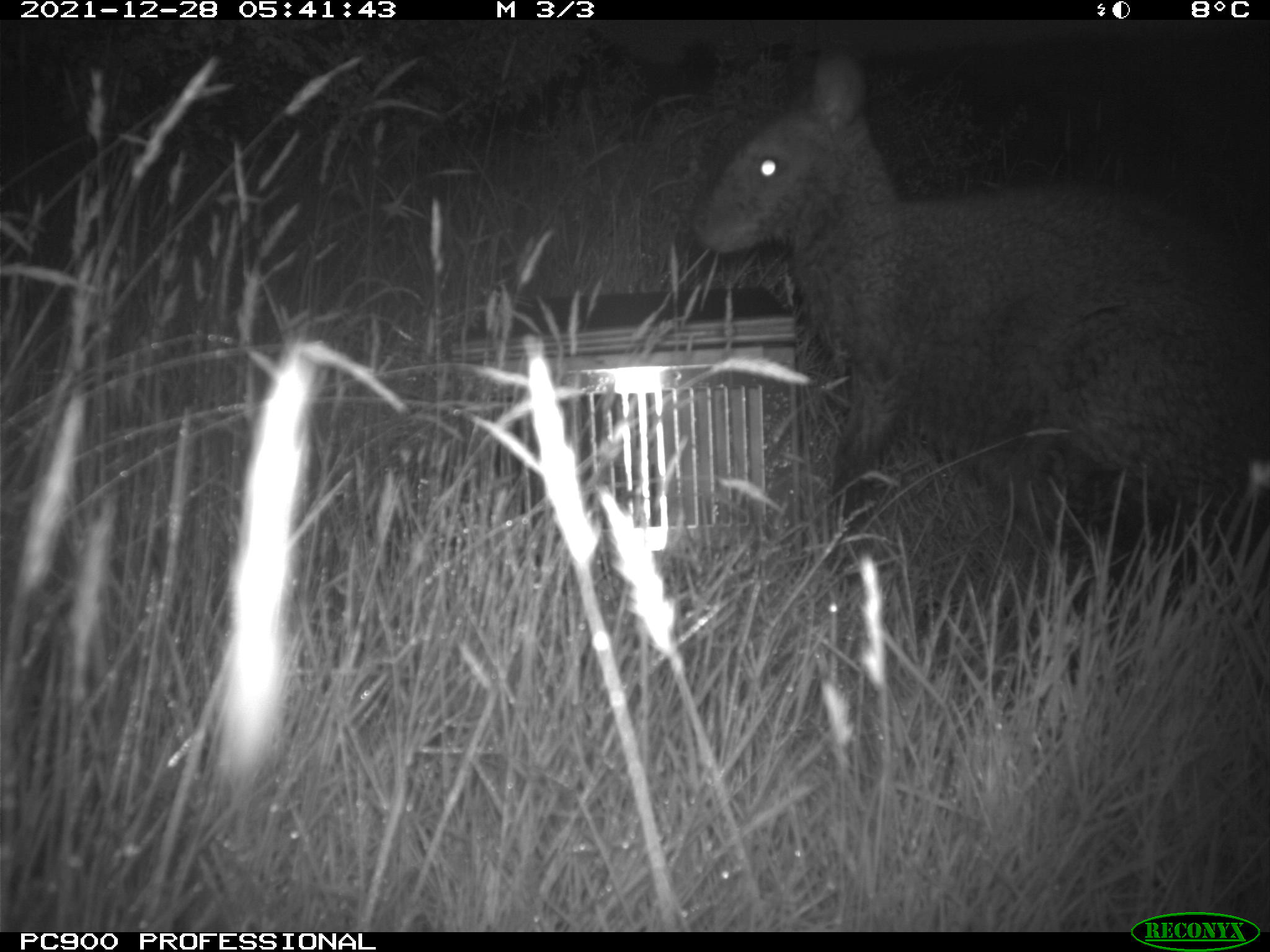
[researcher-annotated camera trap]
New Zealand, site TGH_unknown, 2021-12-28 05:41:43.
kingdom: Animalia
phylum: Chordata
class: Mammalia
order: Diprotodontia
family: Macropodidae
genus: Notamacropus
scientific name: Notamacropus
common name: wallaby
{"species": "wallaby (Notamacropus)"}